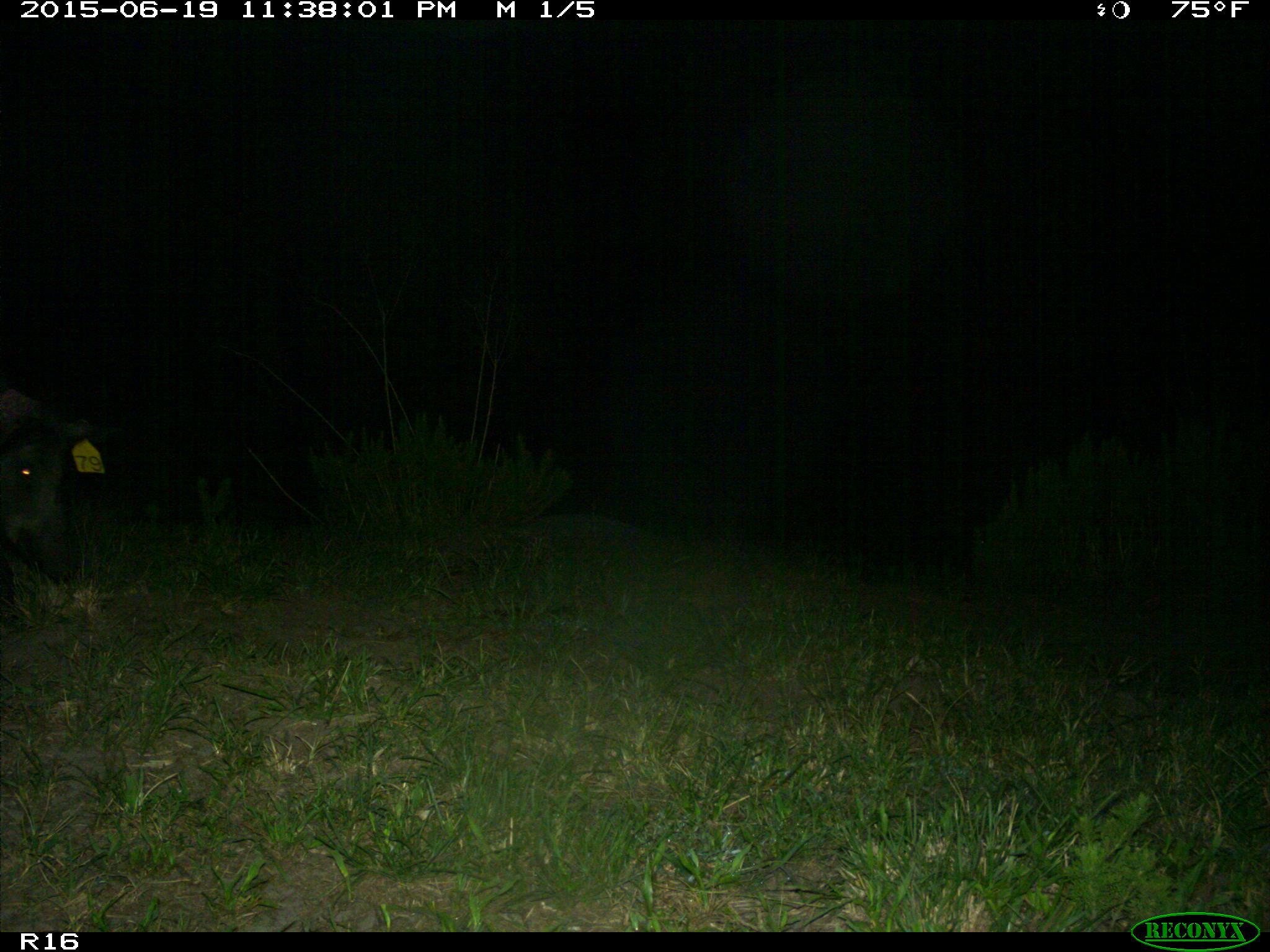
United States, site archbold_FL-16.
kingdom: Animalia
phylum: Chordata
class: Mammalia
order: Artiodactyla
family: Suidae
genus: Sus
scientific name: Sus scrofa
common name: wild boar